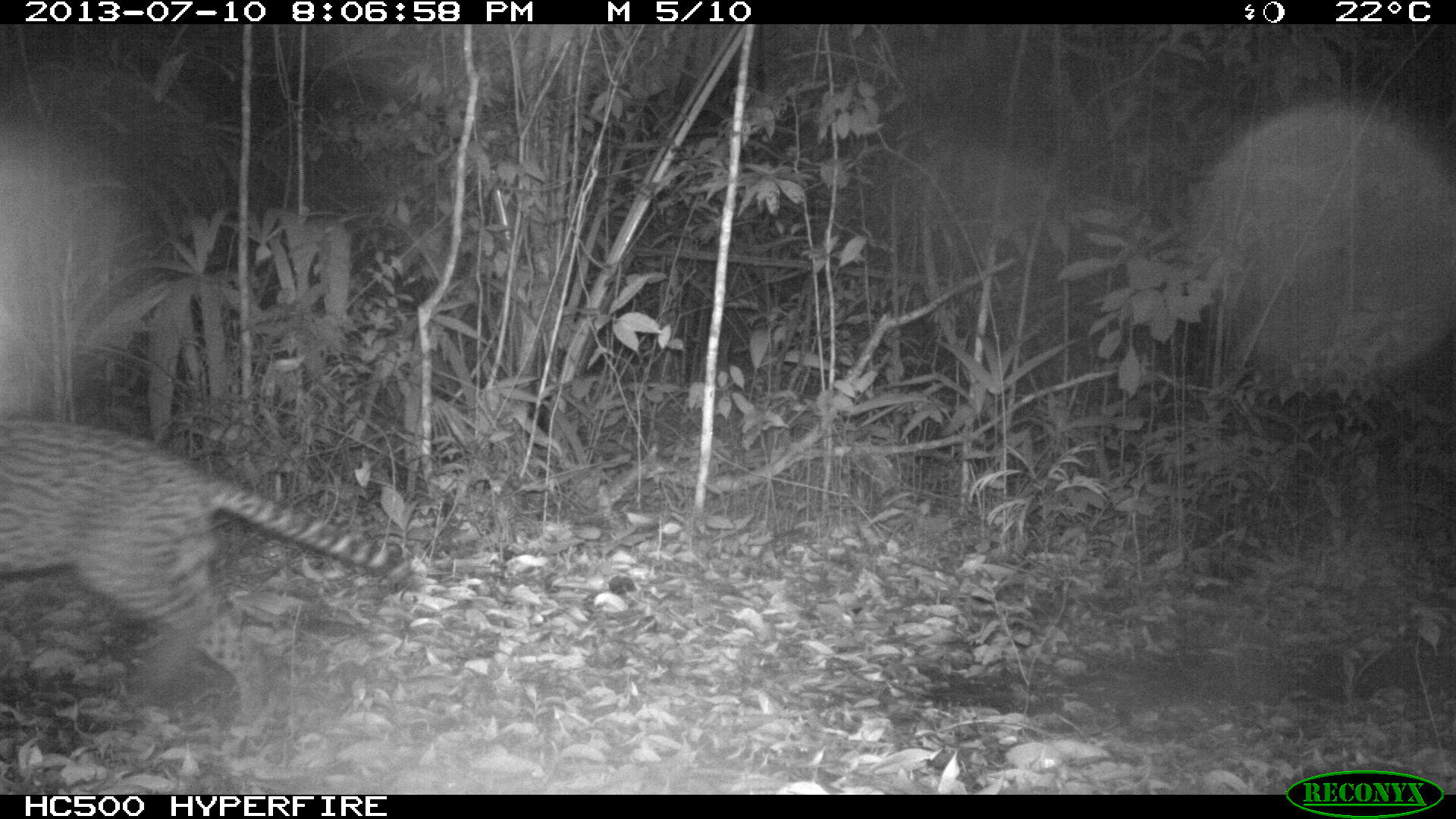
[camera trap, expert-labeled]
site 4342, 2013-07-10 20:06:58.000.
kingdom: Animalia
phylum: Chordata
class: Mammalia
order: Carnivora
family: Felidae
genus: Leopardus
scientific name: Leopardus pardalis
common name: ocelot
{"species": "Leopardus pardalis (ocelot)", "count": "1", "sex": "male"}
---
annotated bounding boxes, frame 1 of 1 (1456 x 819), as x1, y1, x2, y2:
leopardus pardalis: 0, 417, 422, 737